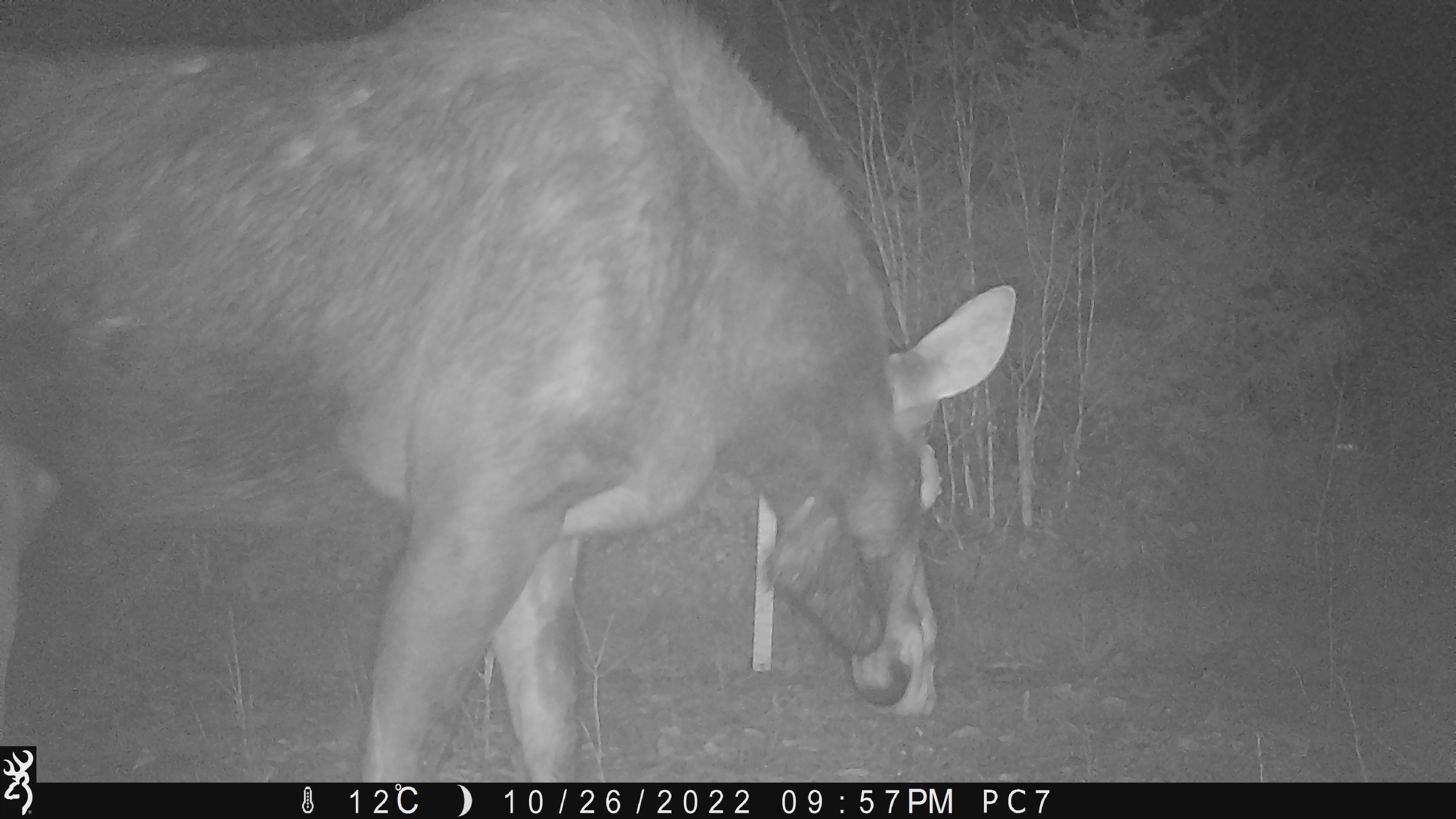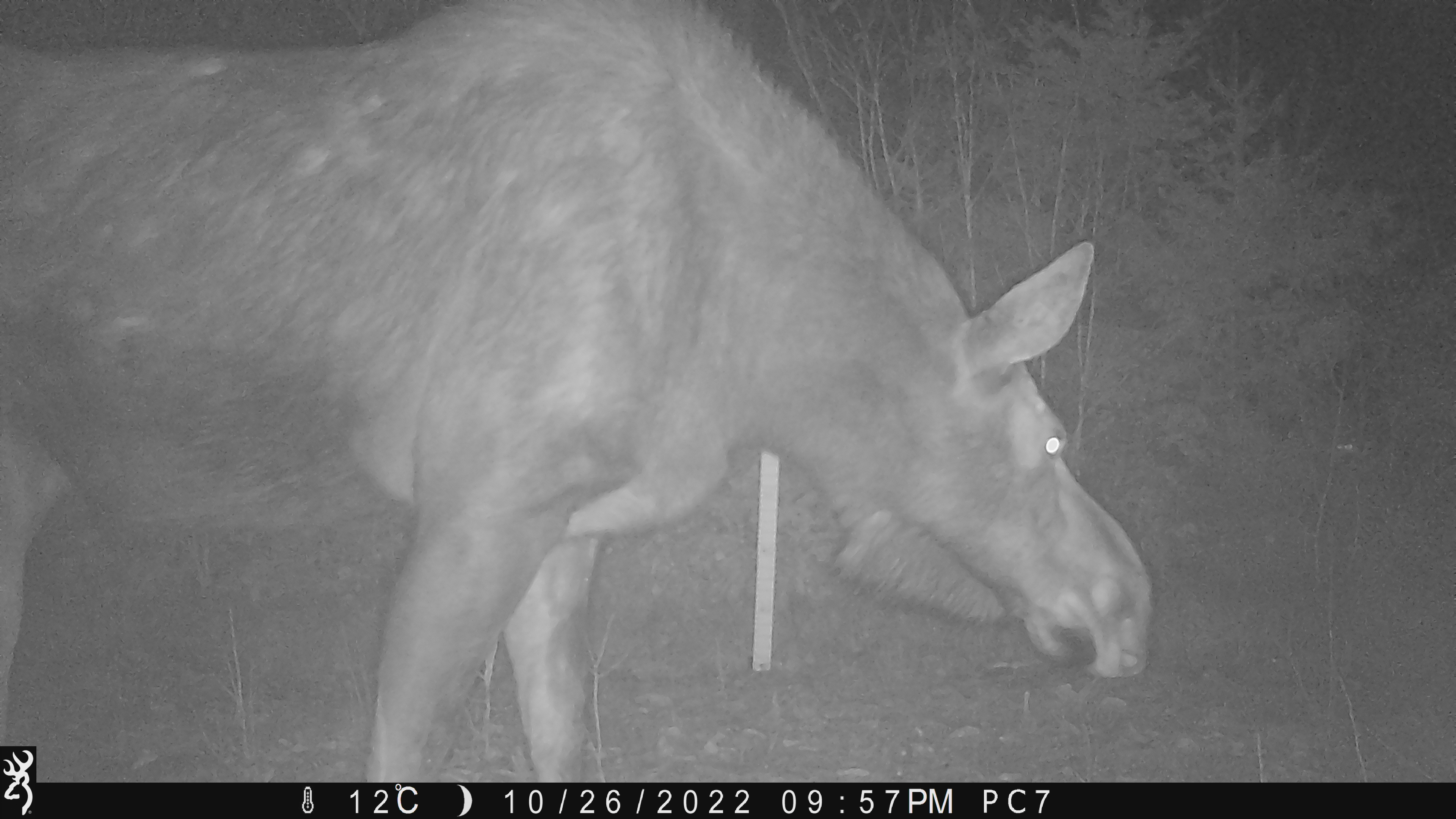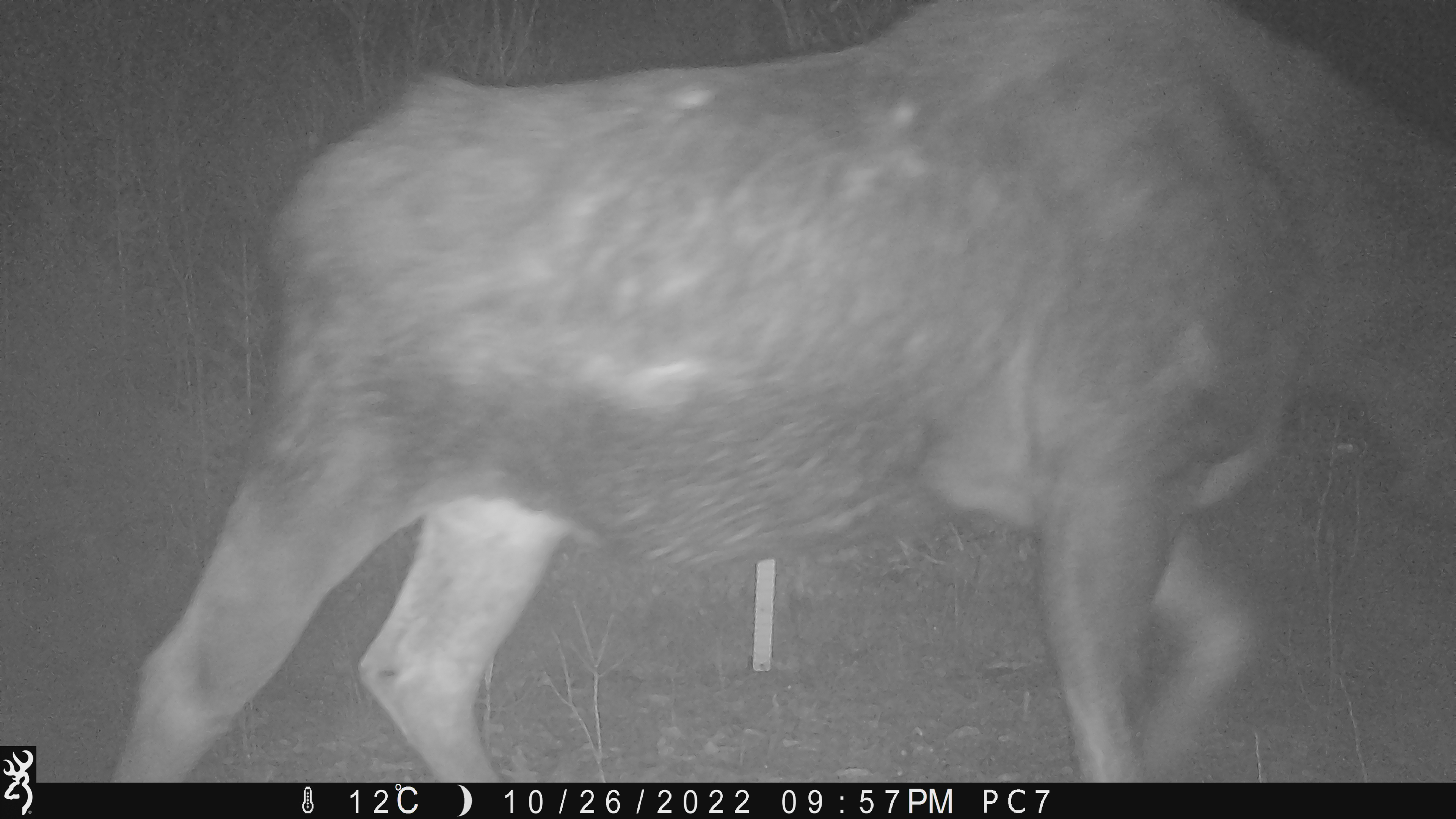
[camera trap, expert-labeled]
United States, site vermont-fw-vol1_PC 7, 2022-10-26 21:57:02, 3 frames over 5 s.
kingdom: Animalia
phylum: Chordata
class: Mammalia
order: Artiodactyla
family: Cervidae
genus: Alces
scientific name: Alces alces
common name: moose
Moose (Alces alces).